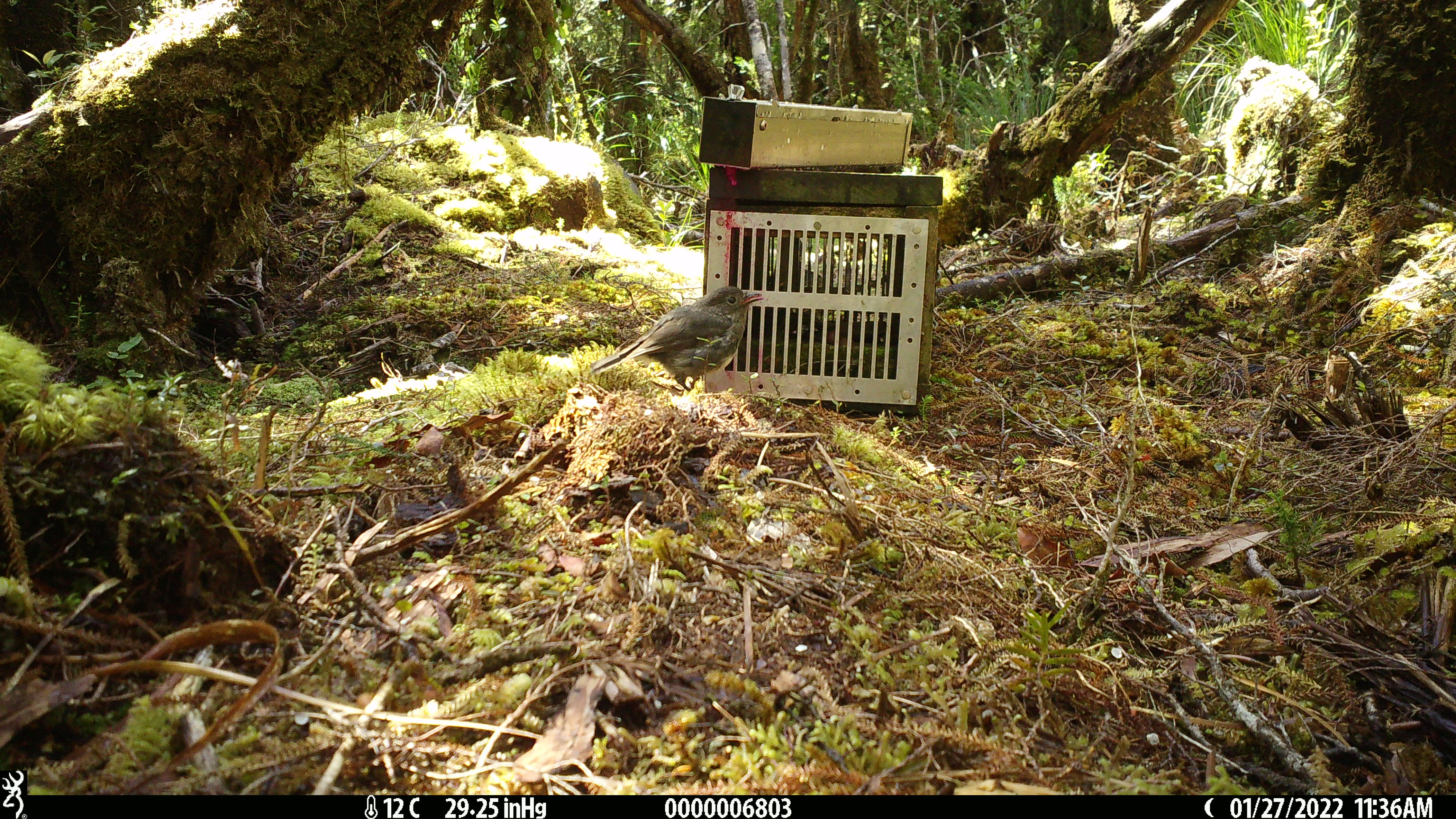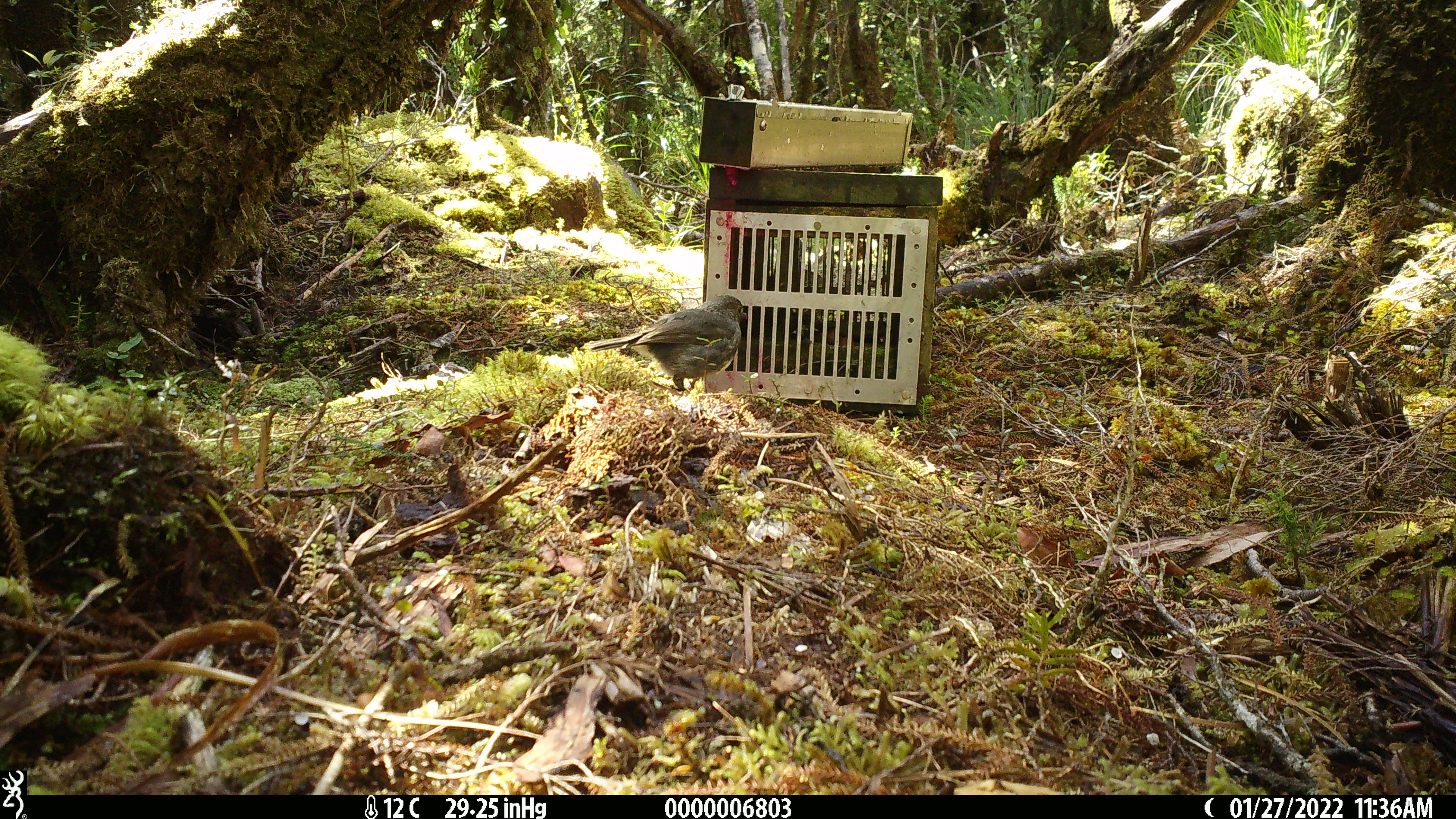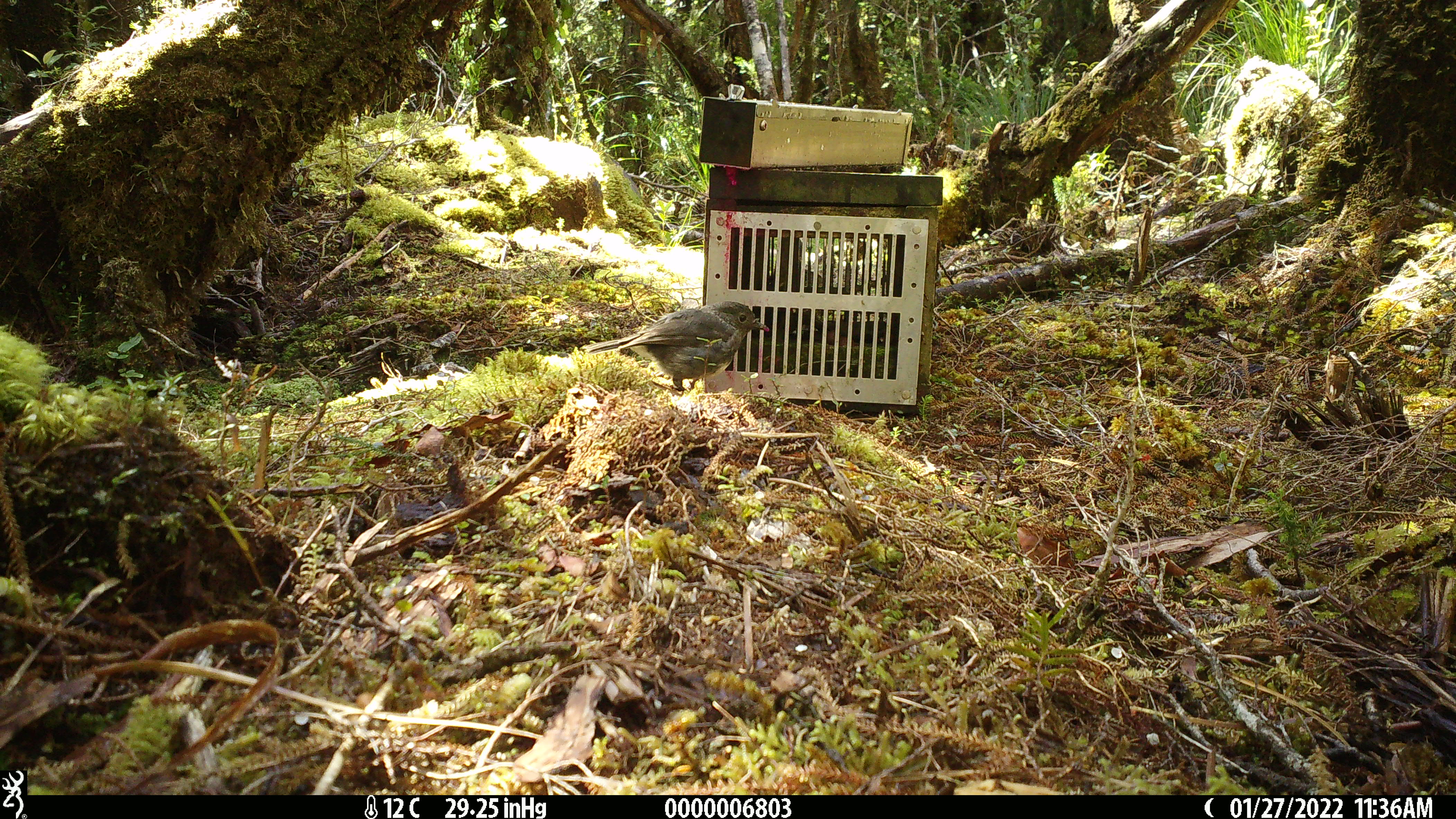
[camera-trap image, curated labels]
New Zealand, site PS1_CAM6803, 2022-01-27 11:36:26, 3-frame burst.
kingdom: Animalia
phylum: Chordata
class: Aves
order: Passeriformes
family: Petroicidae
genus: Petroica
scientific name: Petroica australis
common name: new zealand robin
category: robin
Robin (new zealand robin) (Petroica australis).